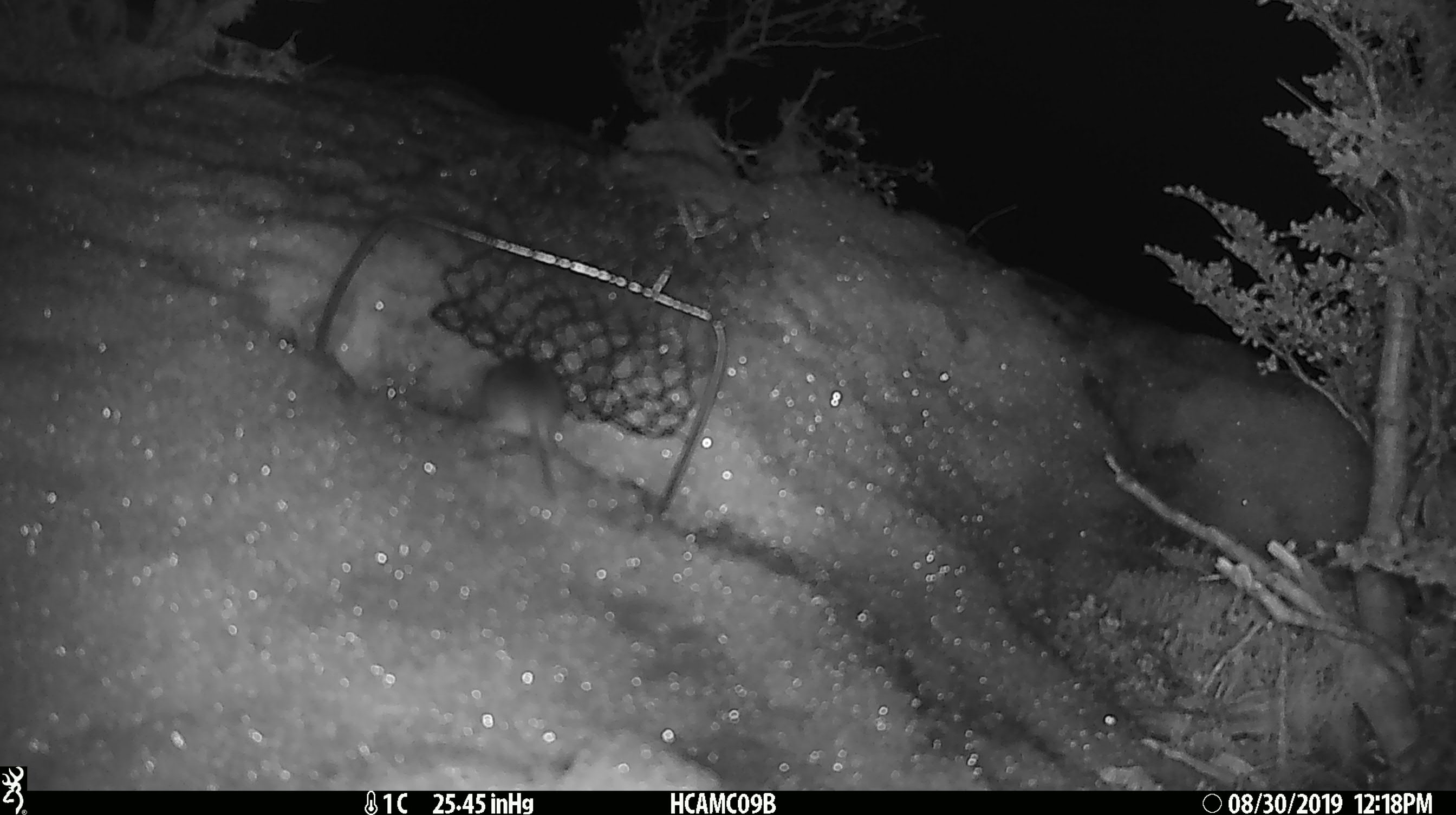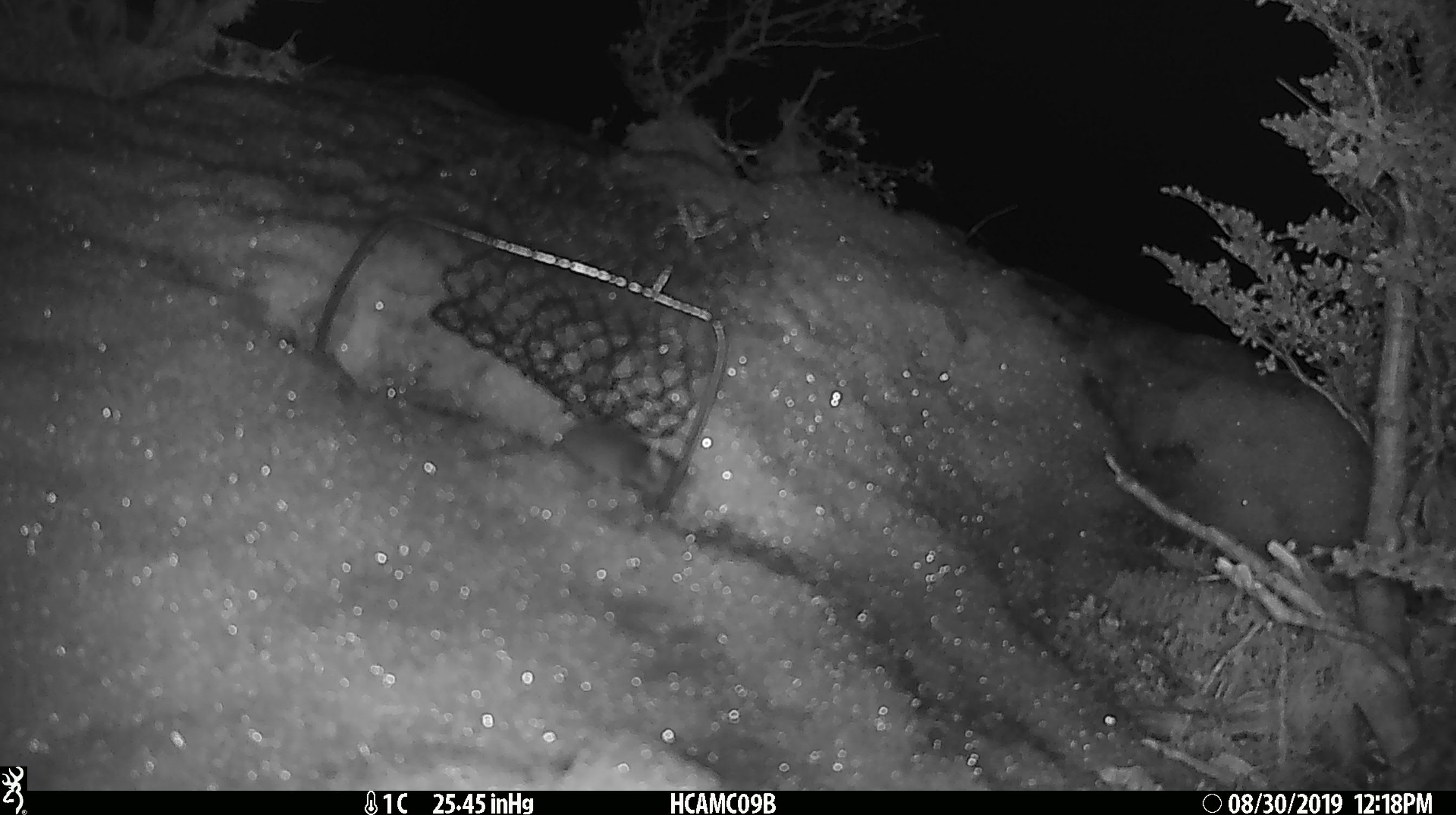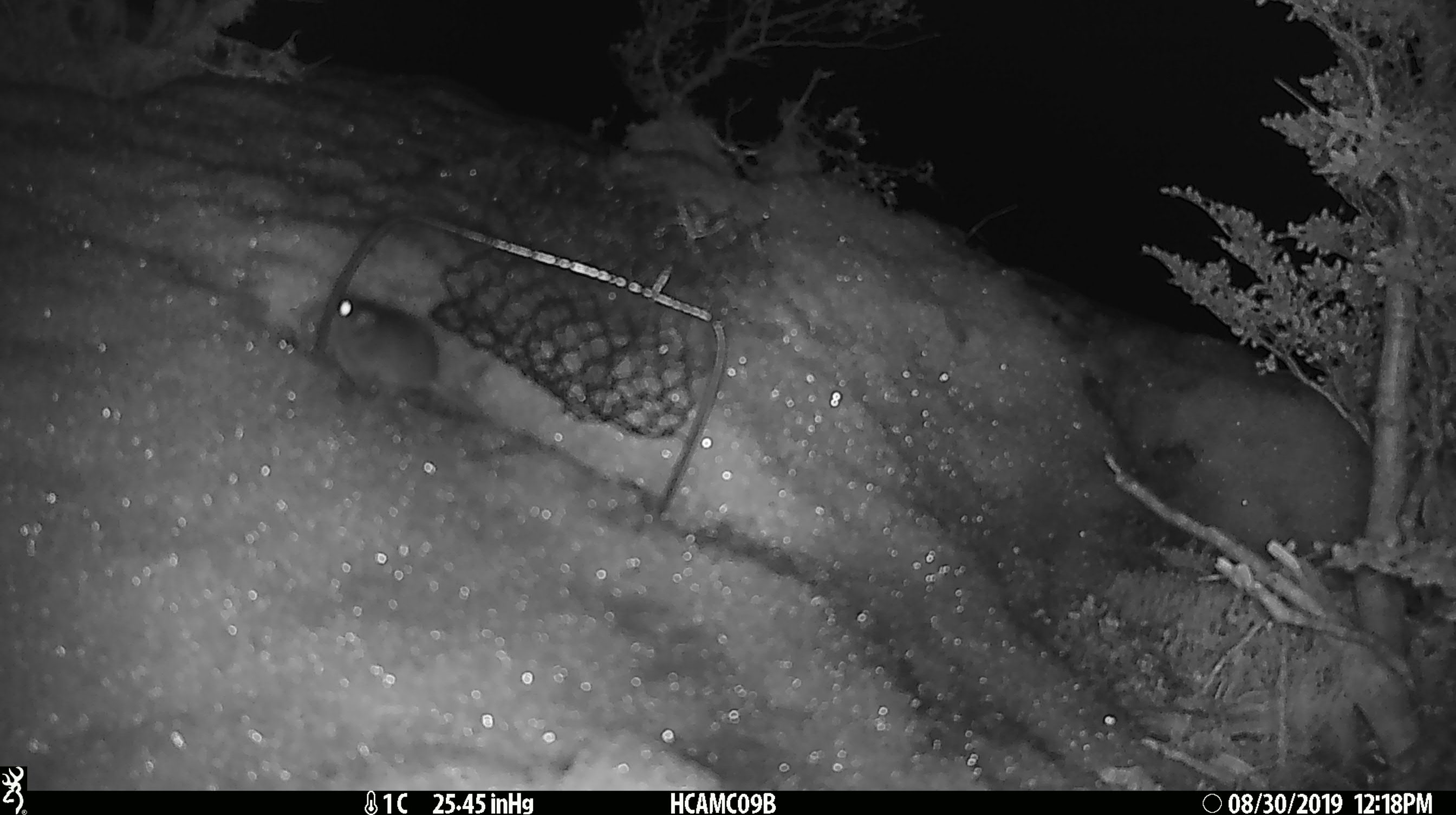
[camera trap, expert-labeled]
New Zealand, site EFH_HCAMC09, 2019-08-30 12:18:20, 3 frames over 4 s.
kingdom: Animalia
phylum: Chordata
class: Mammalia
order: Rodentia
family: Muridae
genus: Mus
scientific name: Mus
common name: mouse